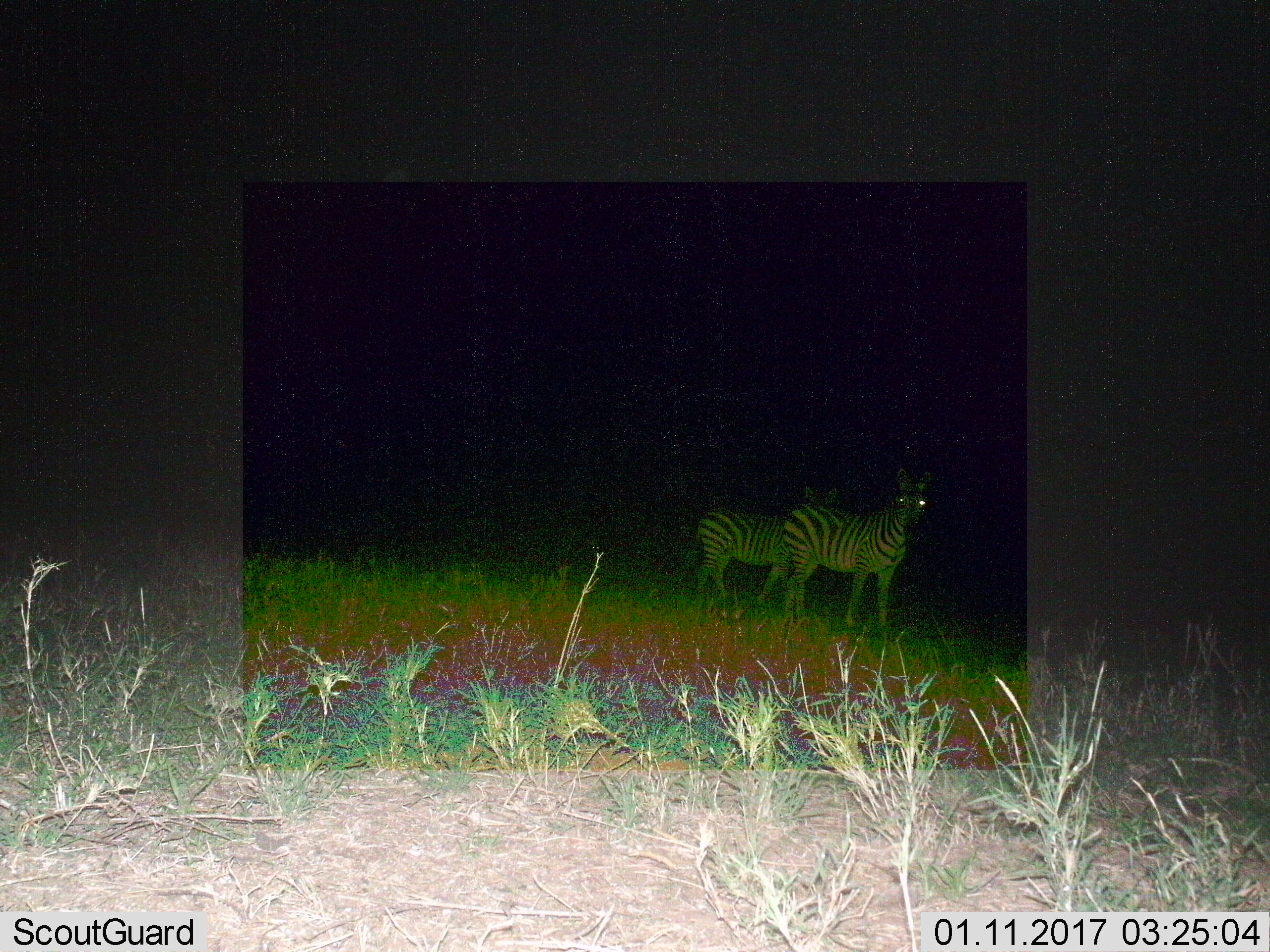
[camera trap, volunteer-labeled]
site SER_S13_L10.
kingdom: Animalia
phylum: Chordata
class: Mammalia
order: Perissodactyla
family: Equidae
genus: Equus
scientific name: Equus quagga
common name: plains zebra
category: zebraplains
Zebraplains (plains zebra) (Equus quagga), count 2. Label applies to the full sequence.